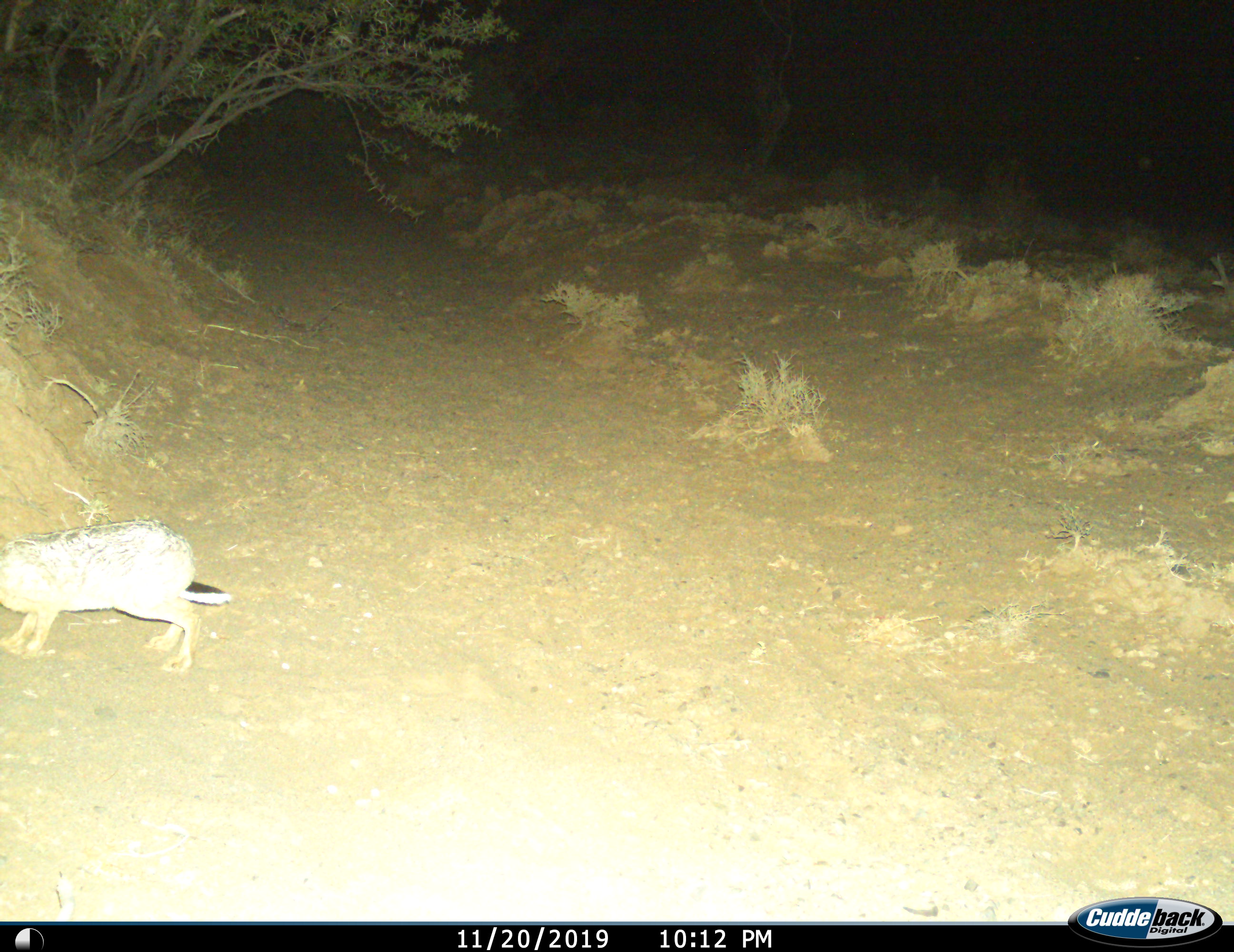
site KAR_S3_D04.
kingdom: Animalia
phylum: Chordata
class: Mammalia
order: Lagomorpha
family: Leporidae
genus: Lepus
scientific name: Lepus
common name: hare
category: hareunknown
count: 1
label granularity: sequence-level